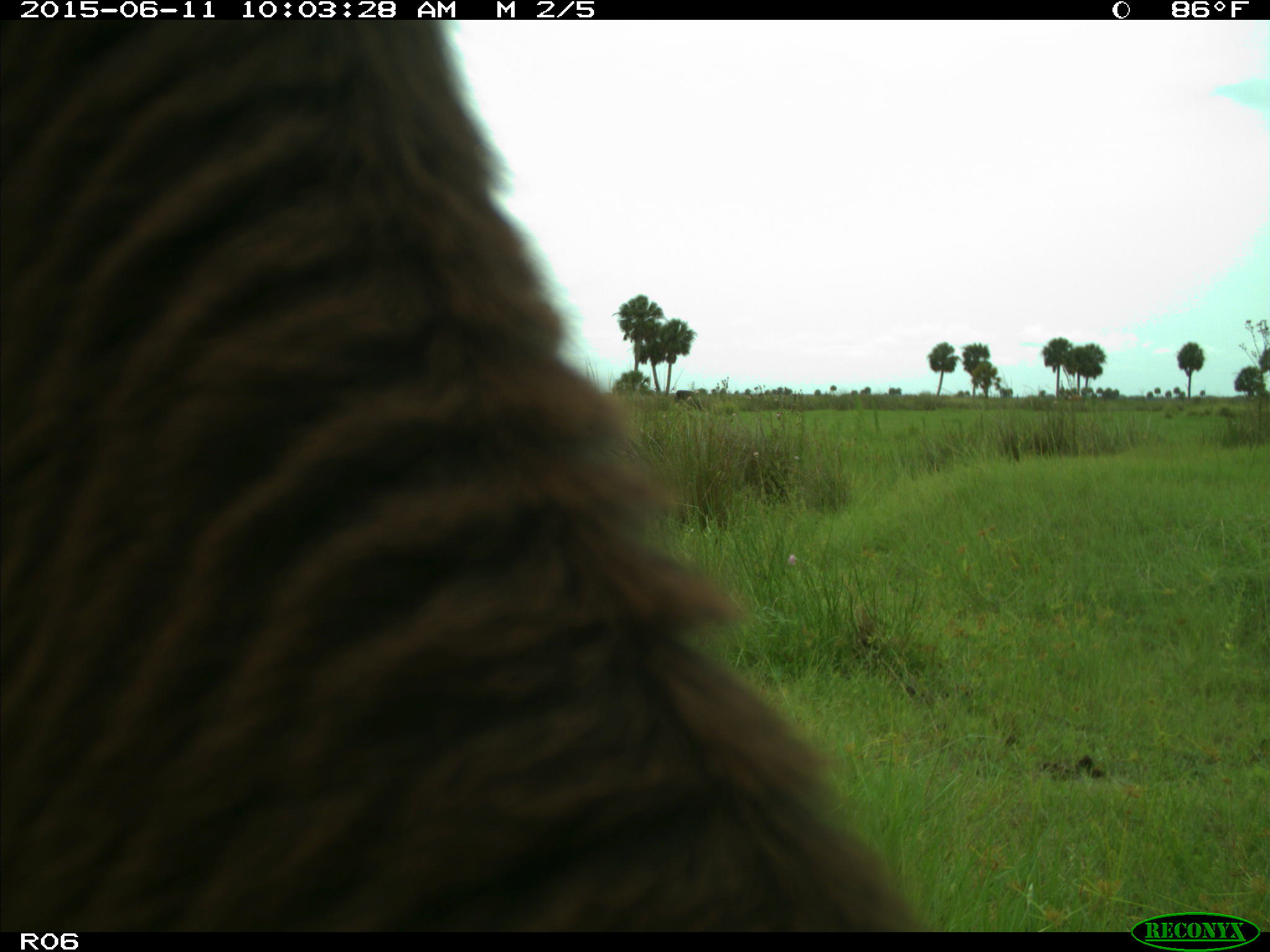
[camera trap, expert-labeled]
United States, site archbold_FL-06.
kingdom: Animalia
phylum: Chordata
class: Mammalia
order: Artiodactyla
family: Bovidae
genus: Bos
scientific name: Bos taurus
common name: domestic cow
Bos taurus (domestic cow).